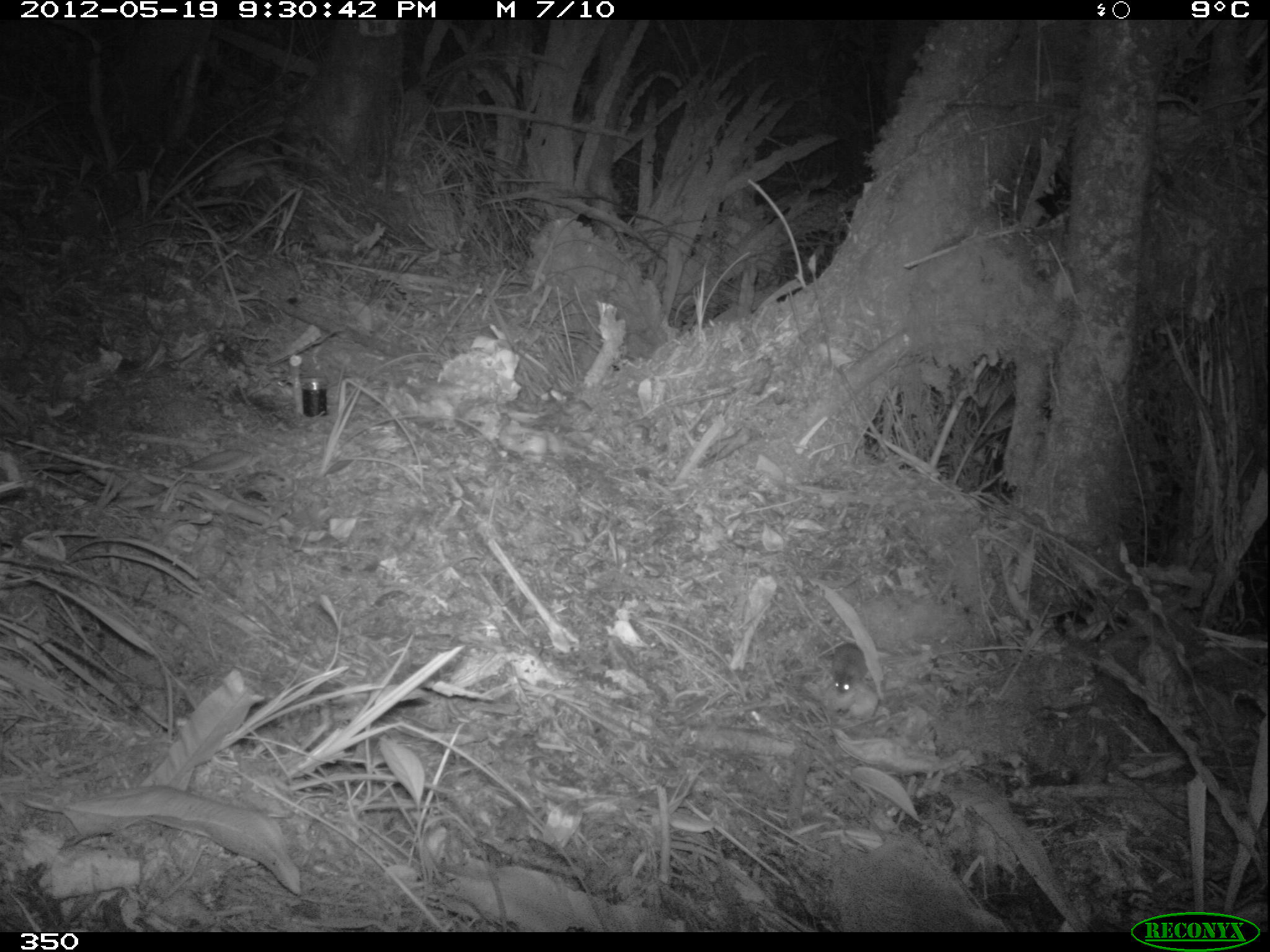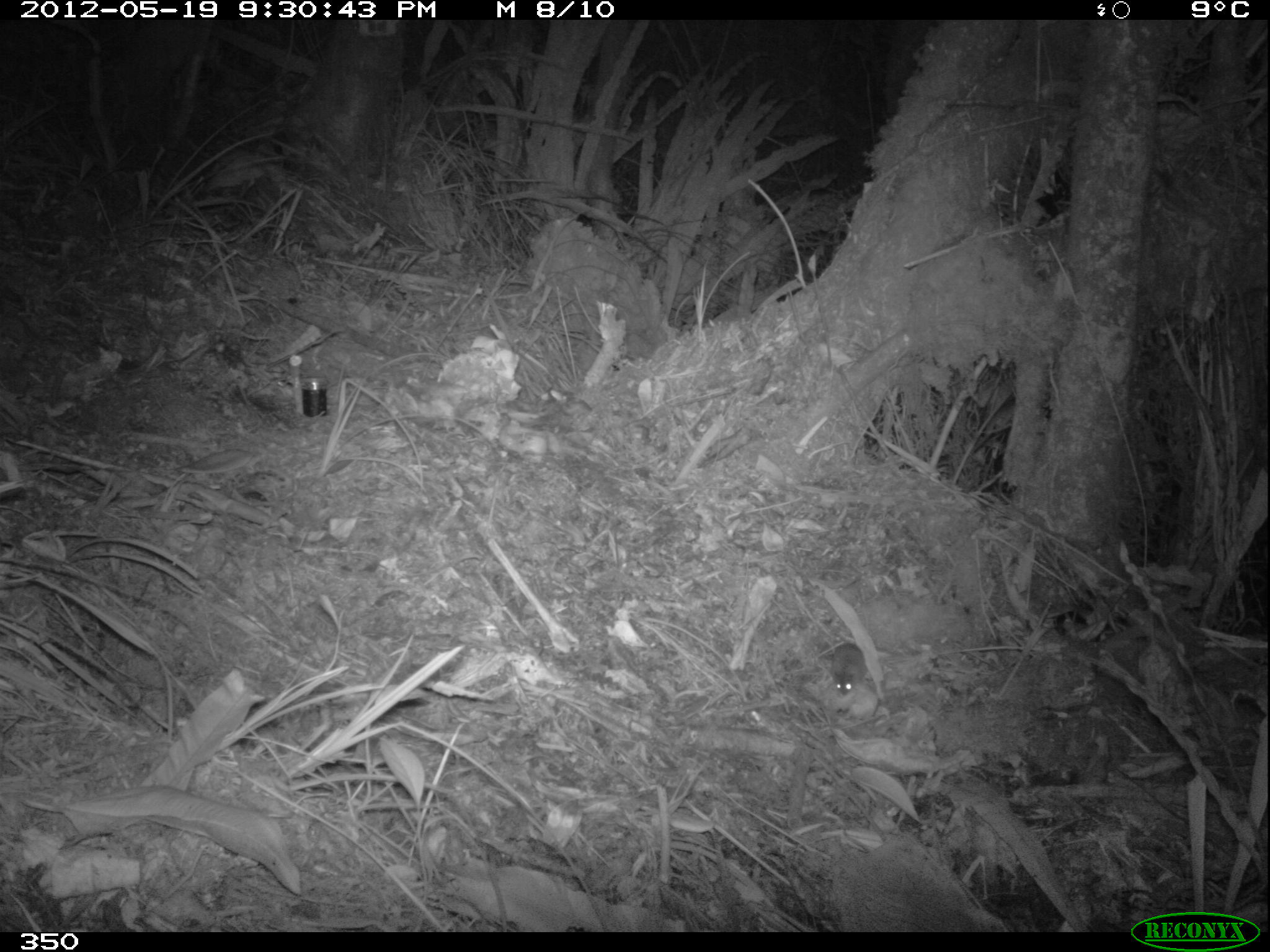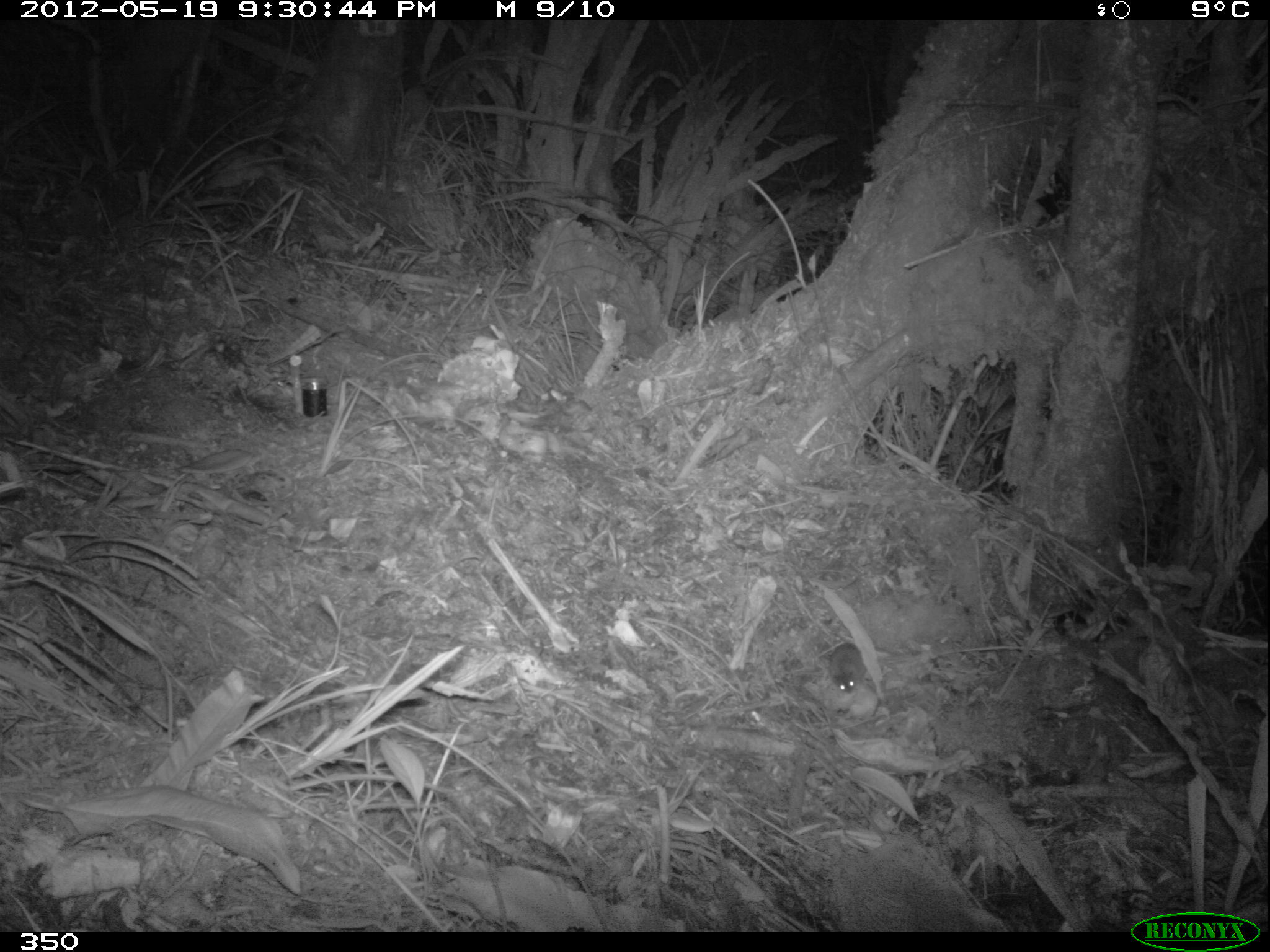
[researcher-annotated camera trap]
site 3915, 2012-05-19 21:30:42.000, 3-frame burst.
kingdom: Animalia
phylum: Chordata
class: Mammalia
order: Rodentia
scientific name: Rodentia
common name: rodents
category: unknown rodent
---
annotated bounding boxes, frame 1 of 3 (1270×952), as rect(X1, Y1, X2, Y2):
unknown rodent: rect(831, 639, 868, 694)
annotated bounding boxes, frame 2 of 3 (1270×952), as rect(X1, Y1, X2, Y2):
unknown rodent: rect(828, 641, 867, 695)